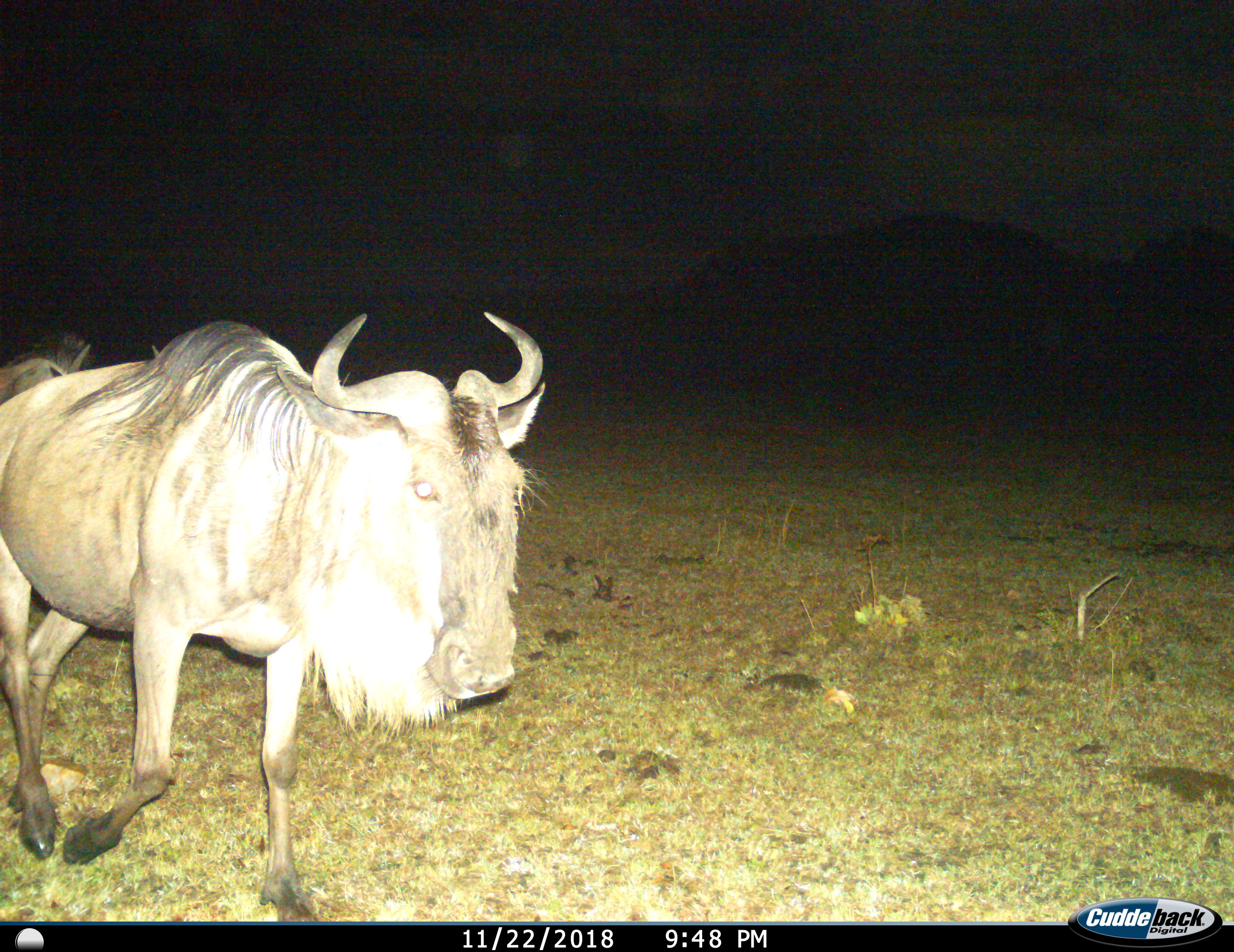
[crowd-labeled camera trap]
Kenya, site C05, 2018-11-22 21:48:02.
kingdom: Animalia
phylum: Chordata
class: Mammalia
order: Artiodactyla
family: Bovidae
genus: Connochaetes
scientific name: Connochaetes taurinus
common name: common wildebeest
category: wildebeest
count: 2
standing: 14%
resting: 0%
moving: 100%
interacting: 0%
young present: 0%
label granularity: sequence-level